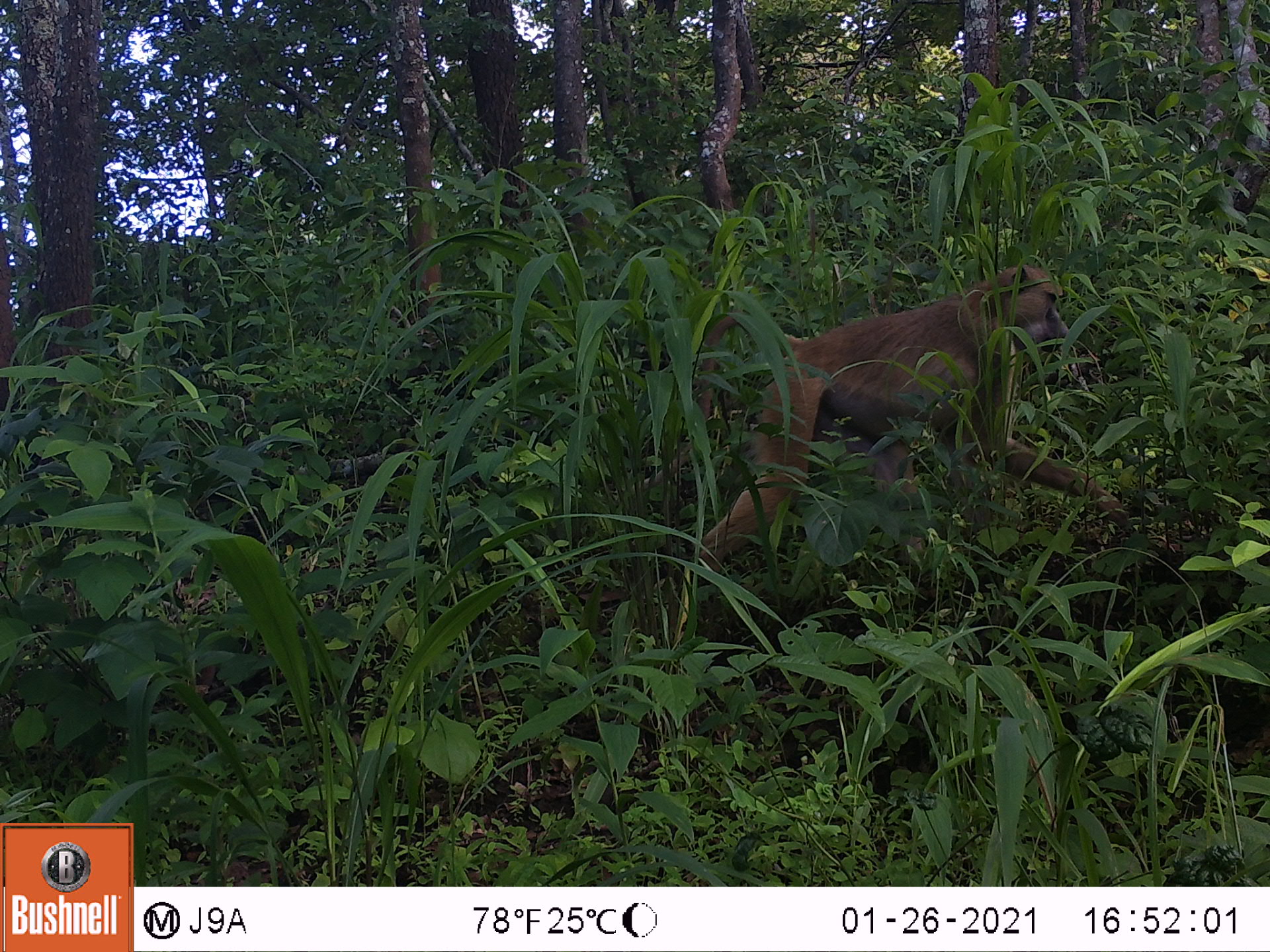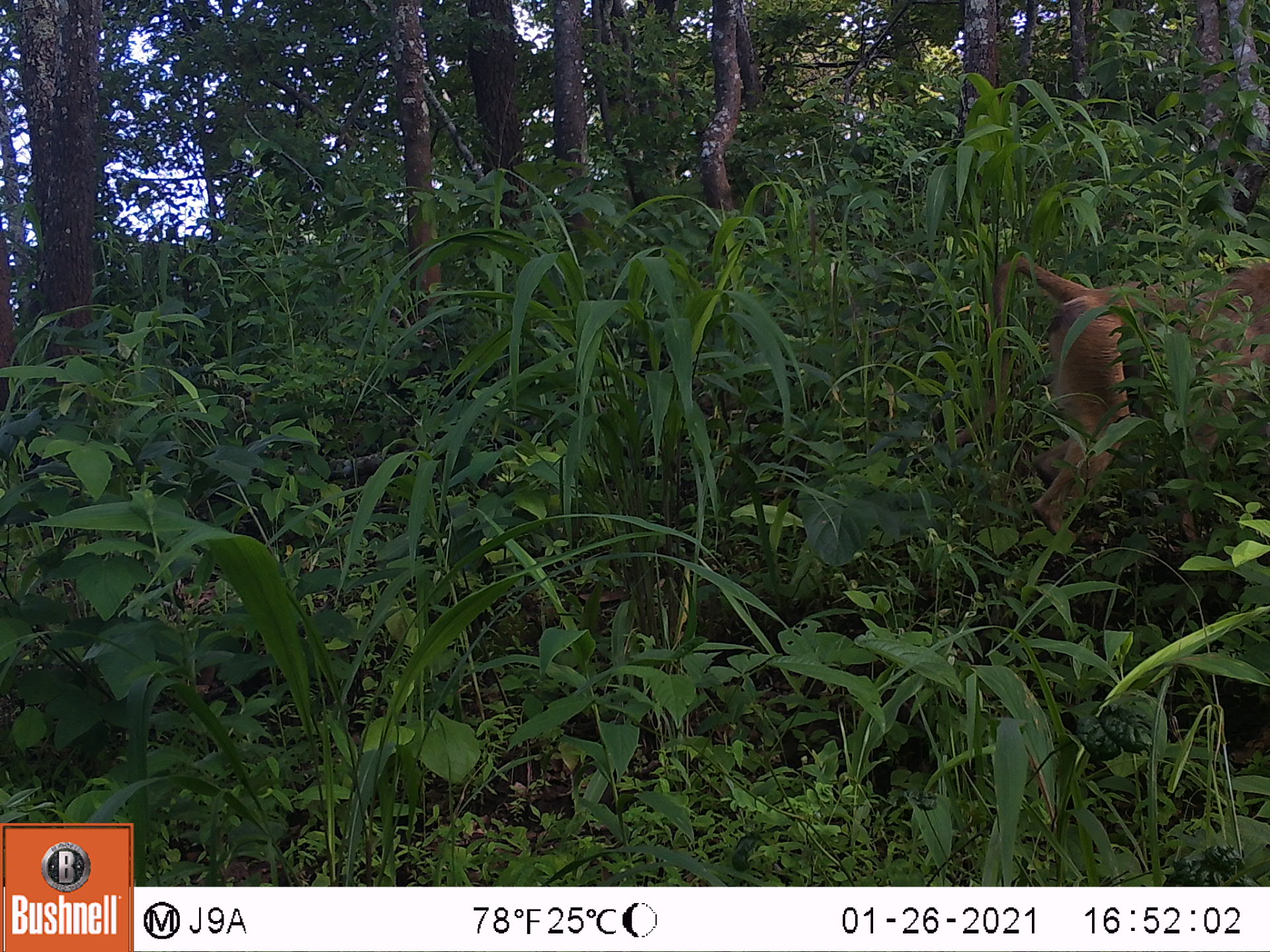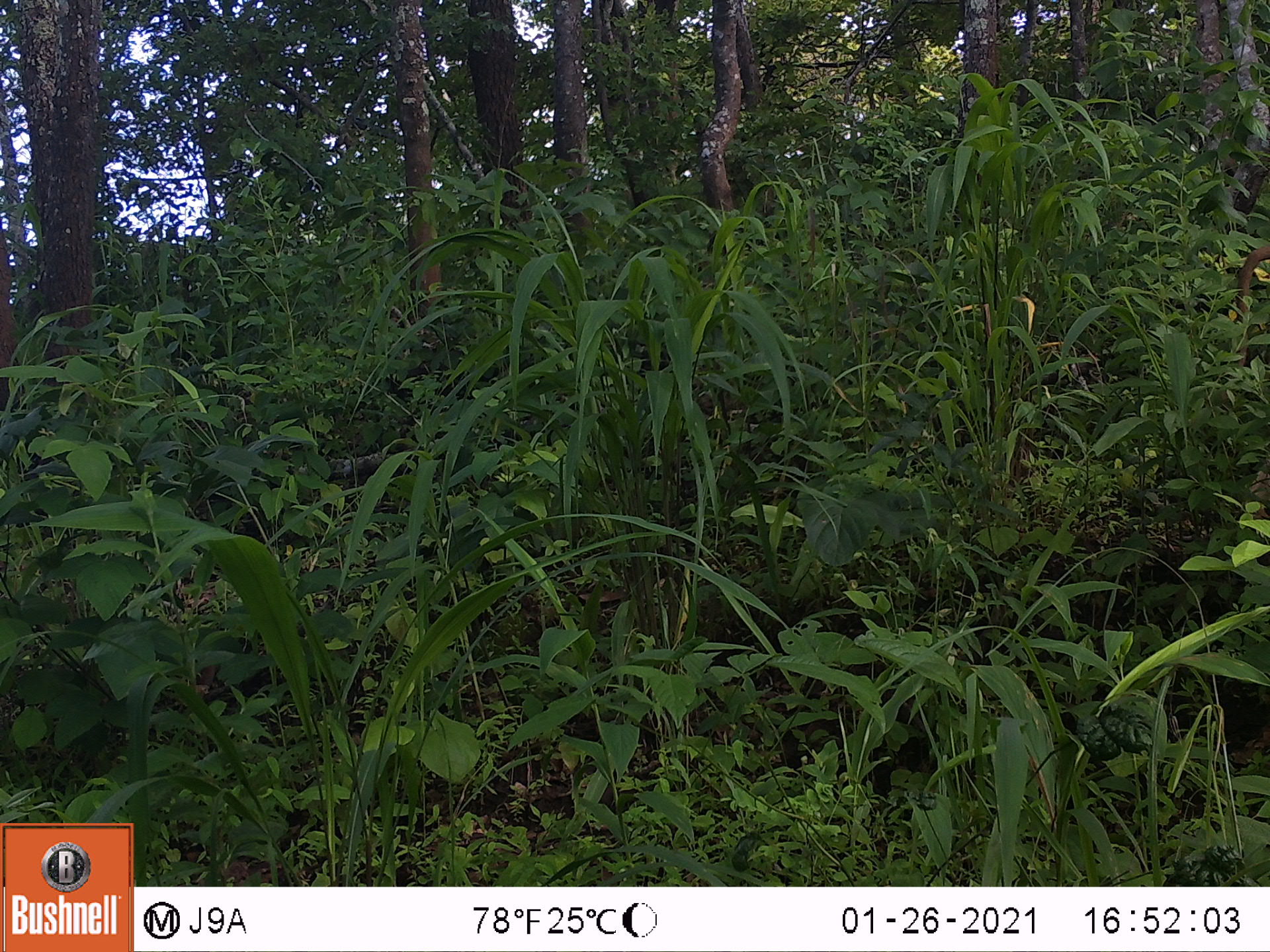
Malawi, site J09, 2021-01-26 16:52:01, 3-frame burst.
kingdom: Animalia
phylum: Chordata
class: Mammalia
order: Primates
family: Cercopithecidae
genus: Papio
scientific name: Papio cynocephalus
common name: yellow baboon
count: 1